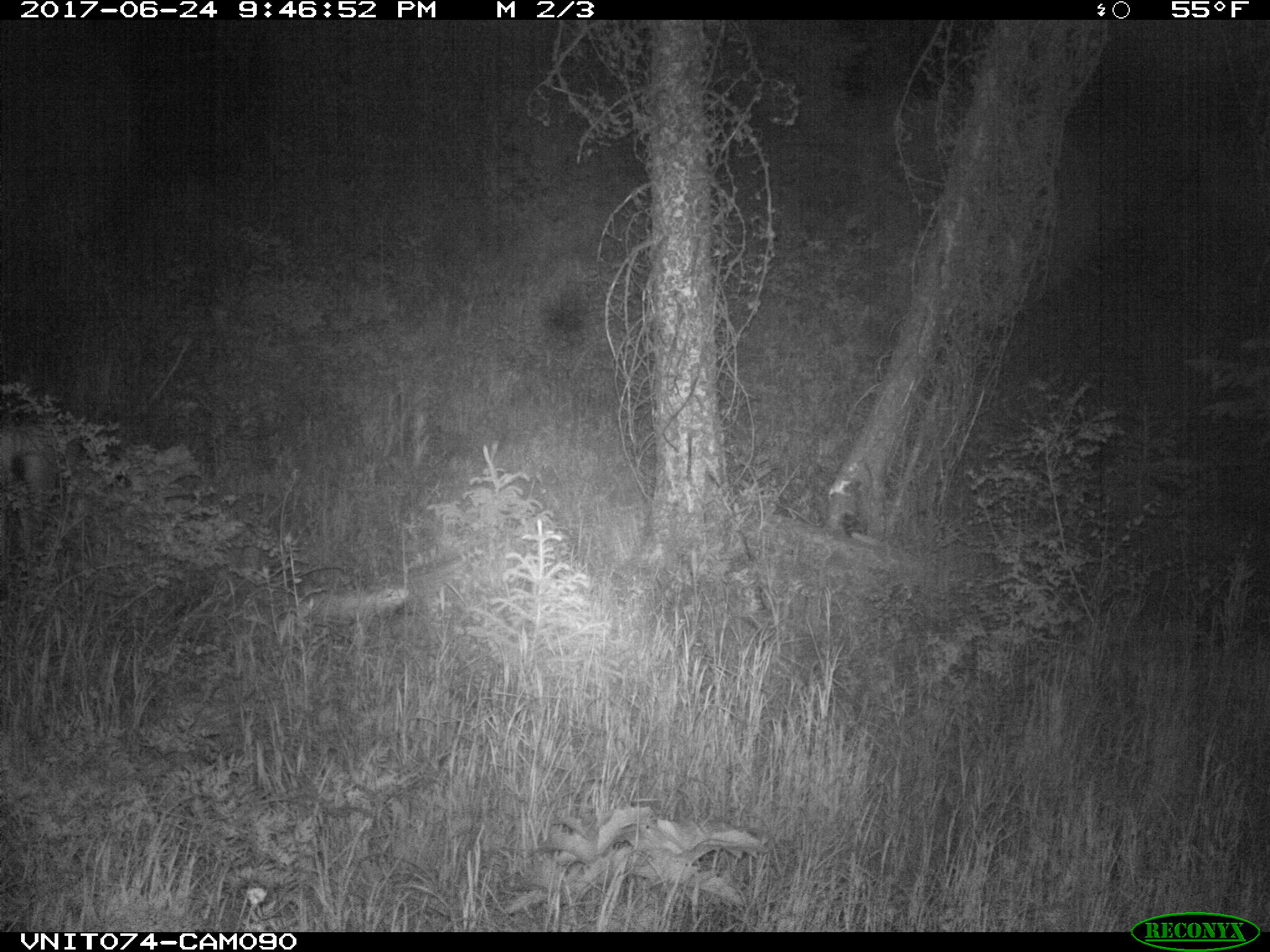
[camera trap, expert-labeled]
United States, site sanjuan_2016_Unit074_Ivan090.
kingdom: Animalia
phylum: Chordata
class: Mammalia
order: Artiodactyla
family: Cervidae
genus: Odocoileus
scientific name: Odocoileus hemionus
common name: mule deer